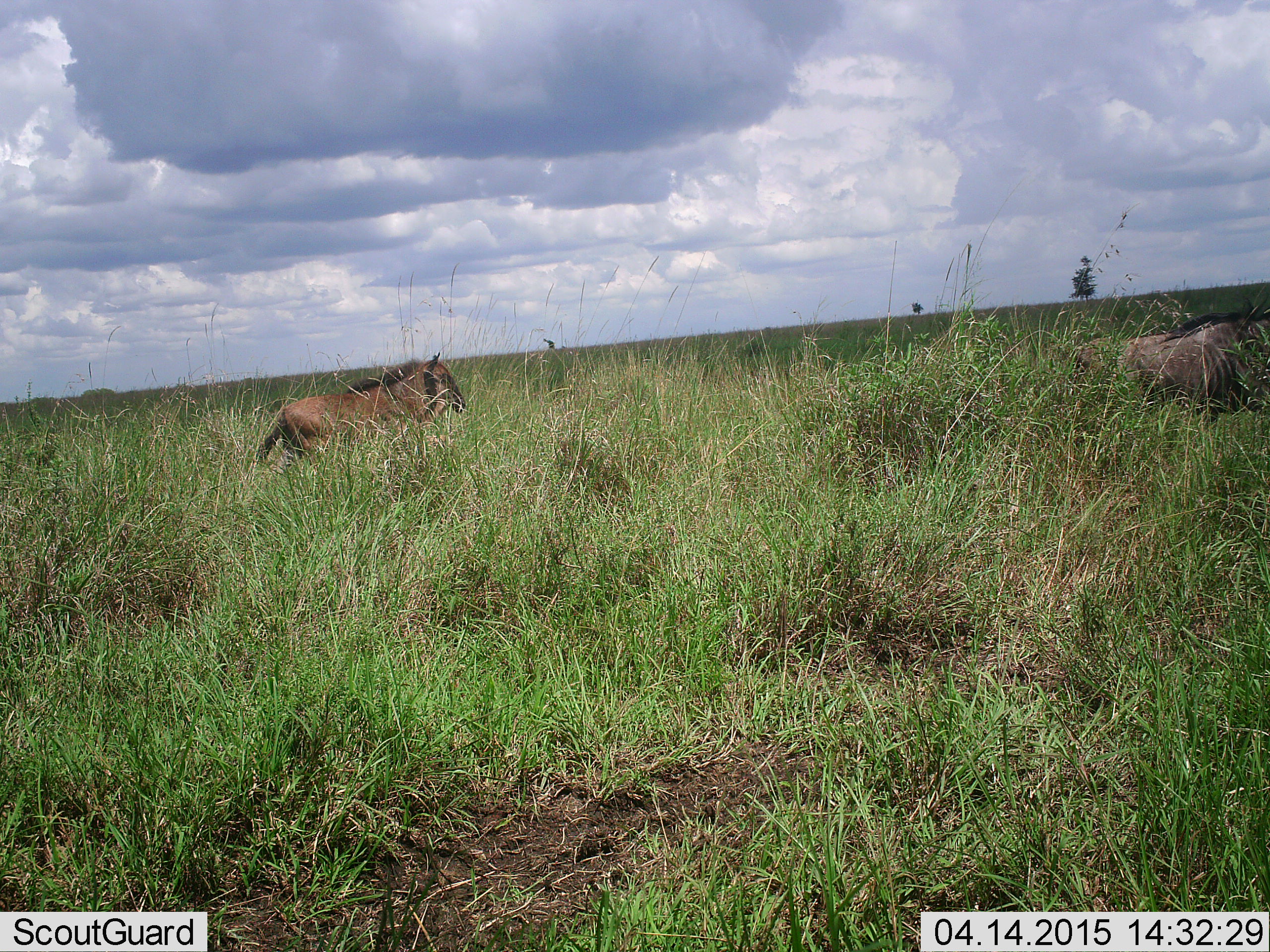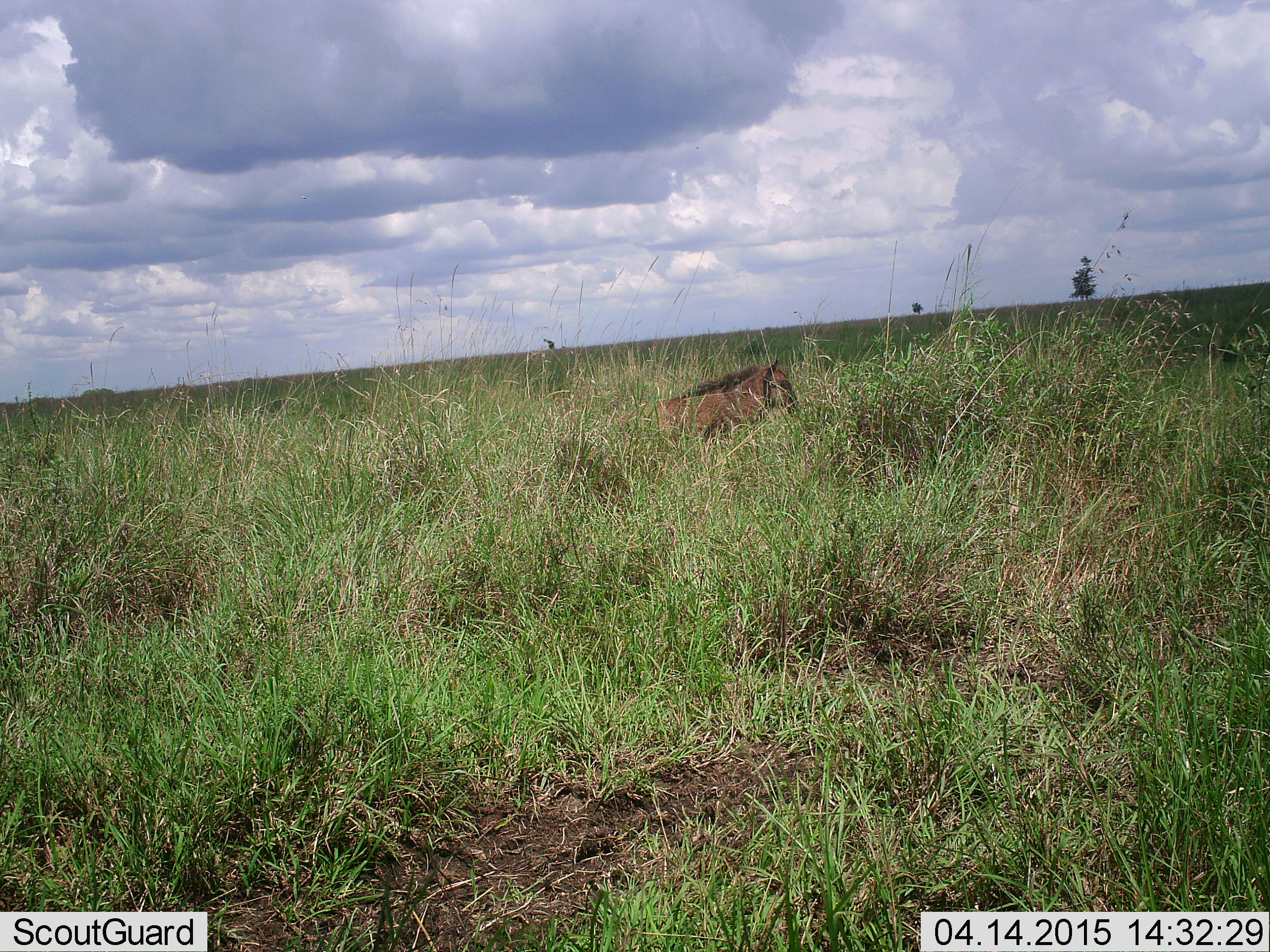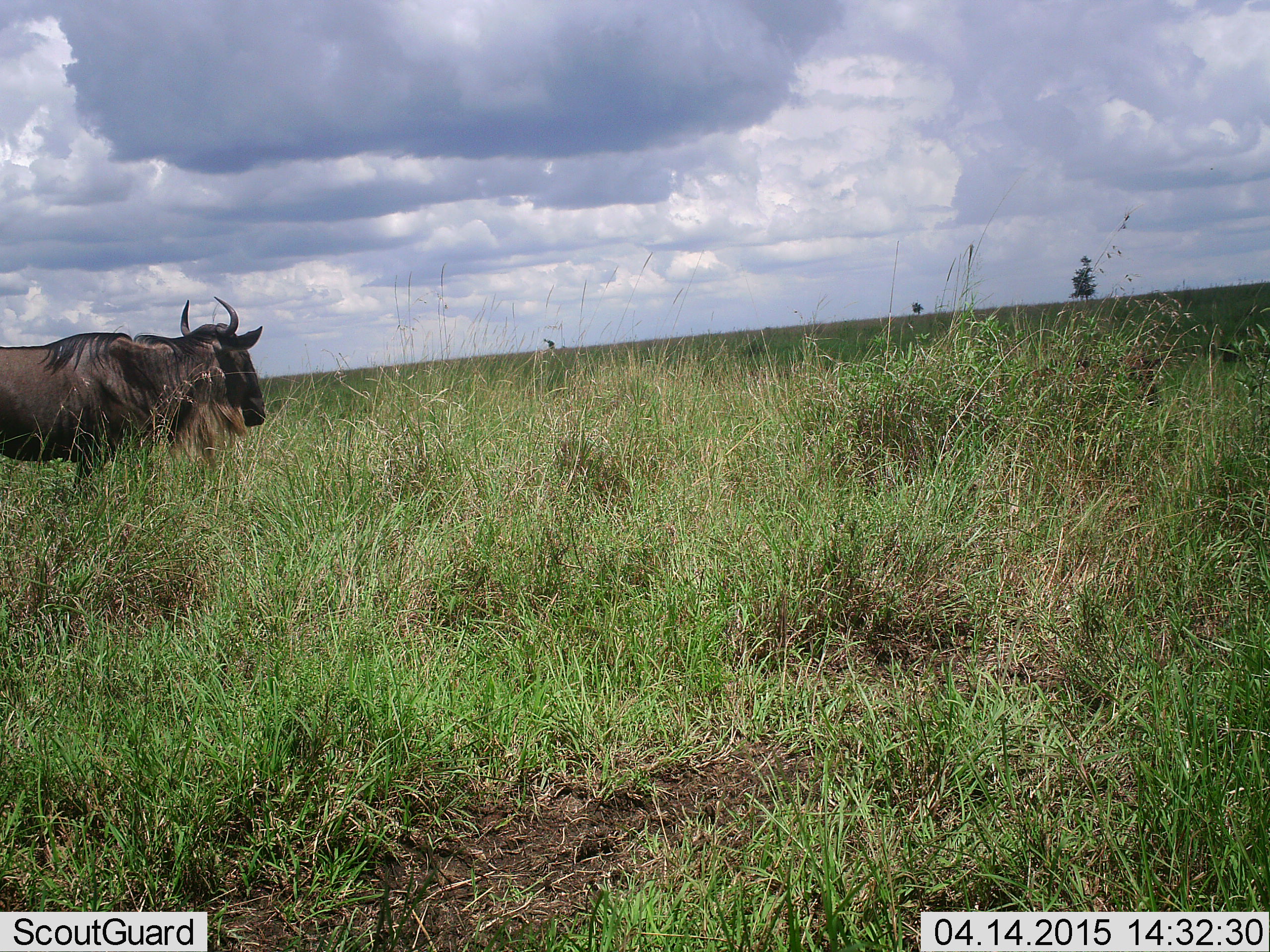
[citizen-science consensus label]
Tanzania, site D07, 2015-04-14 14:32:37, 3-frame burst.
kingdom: Animalia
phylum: Chordata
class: Mammalia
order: Artiodactyla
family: Bovidae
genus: Connochaetes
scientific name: Connochaetes taurinus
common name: blue wildebeest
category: wildebeest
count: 3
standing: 0%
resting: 10%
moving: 90%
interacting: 0%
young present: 40%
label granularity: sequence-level